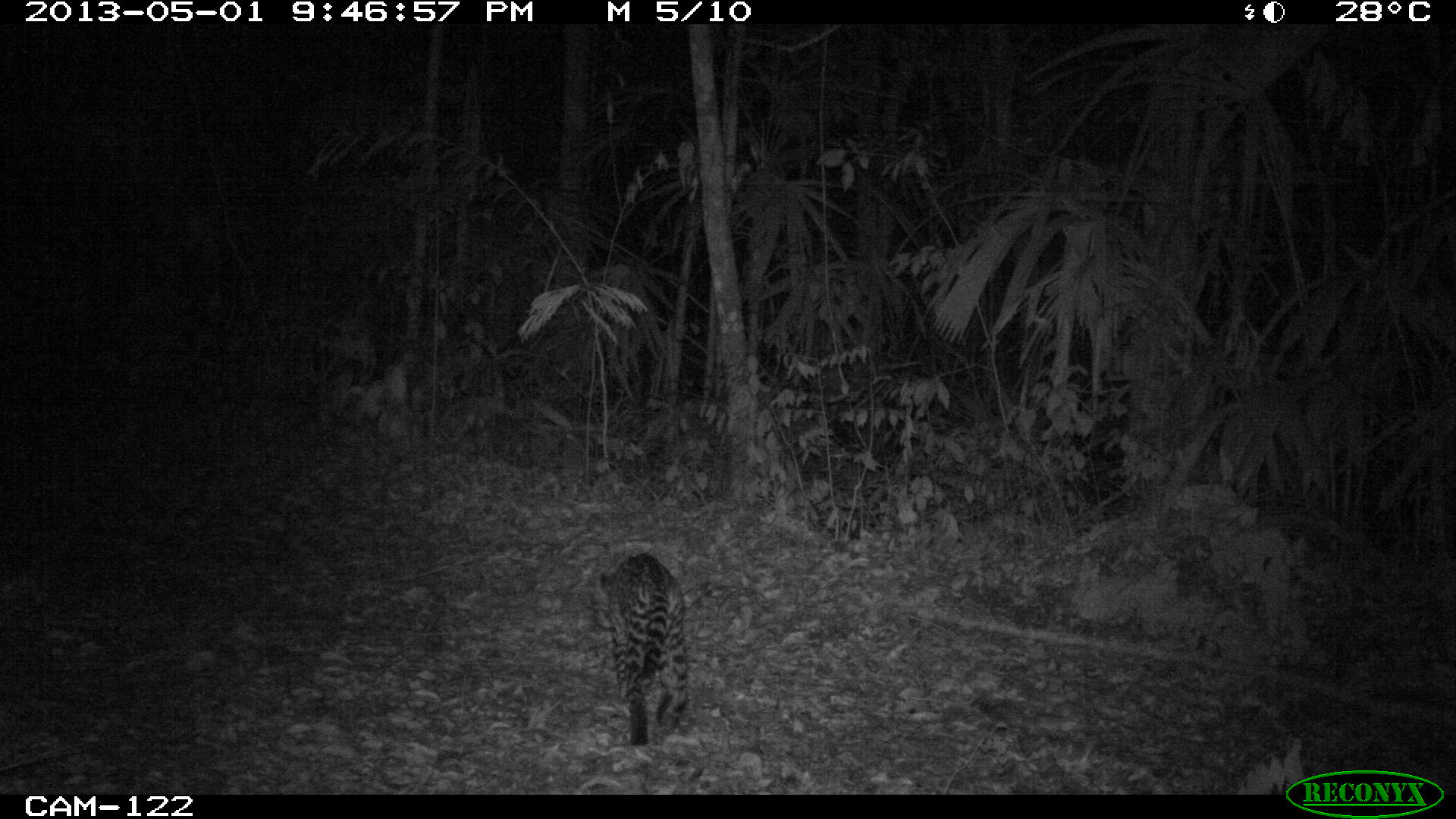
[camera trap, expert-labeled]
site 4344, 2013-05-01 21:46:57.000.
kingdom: Animalia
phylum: Chordata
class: Mammalia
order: Carnivora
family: Felidae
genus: Leopardus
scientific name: Leopardus pardalis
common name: ocelot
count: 1